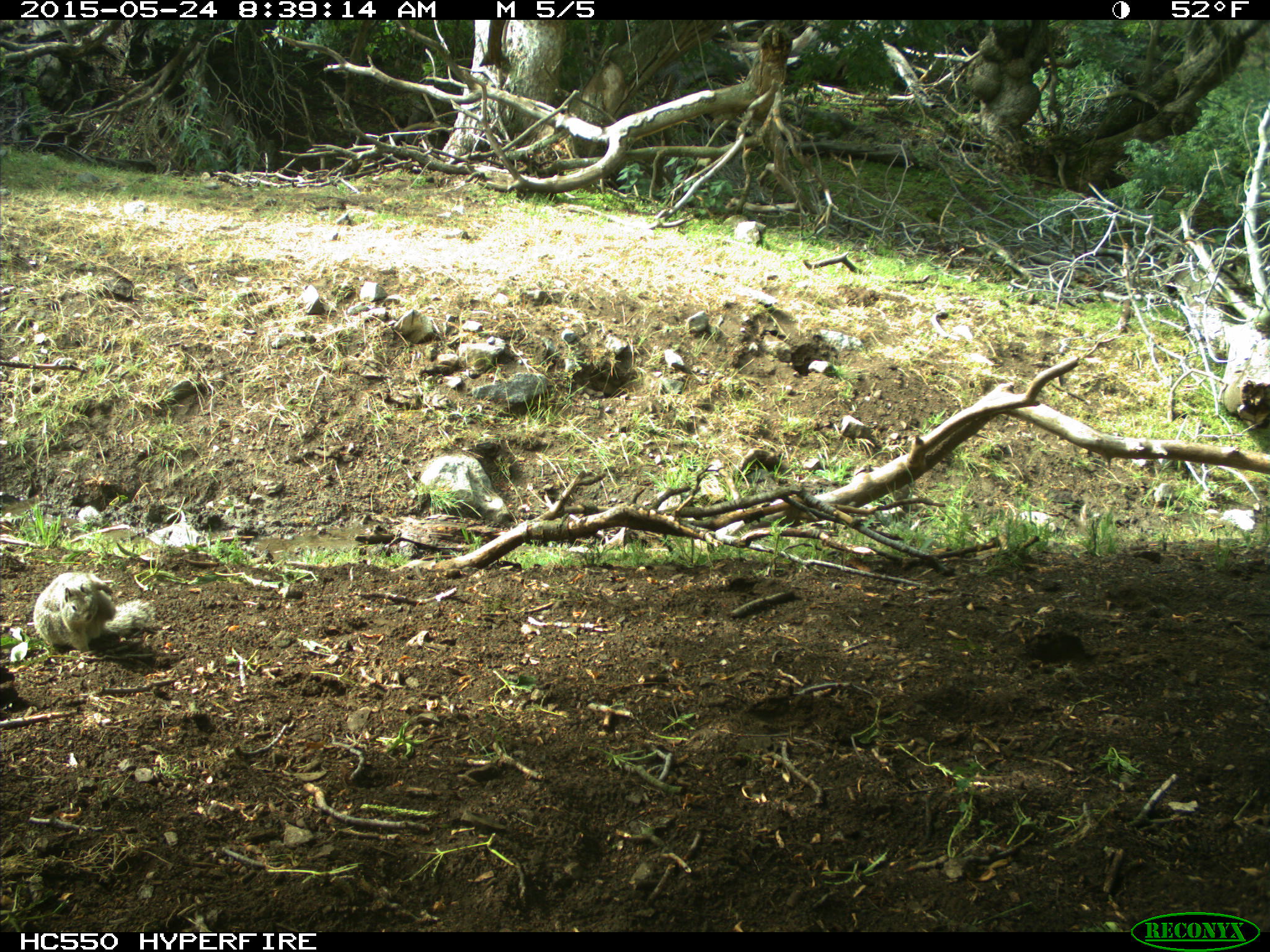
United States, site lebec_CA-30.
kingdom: Animalia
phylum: Chordata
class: Mammalia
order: Rodentia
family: Sciuridae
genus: Otospermophilus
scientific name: Otospermophilus beecheyi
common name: california ground squirrel